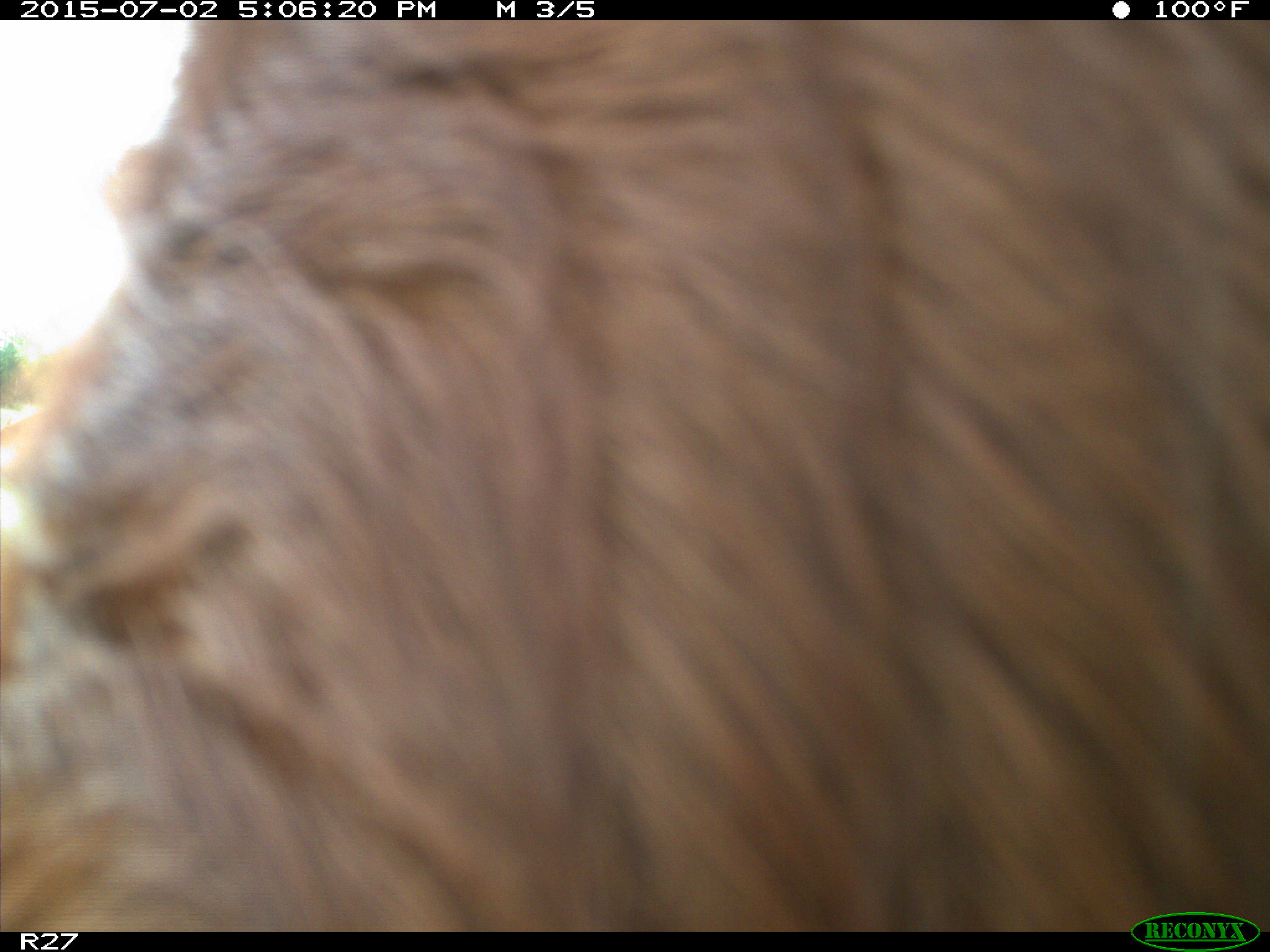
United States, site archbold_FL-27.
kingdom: Animalia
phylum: Chordata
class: Mammalia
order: Artiodactyla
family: Bovidae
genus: Bos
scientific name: Bos taurus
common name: domestic cow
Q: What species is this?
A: Bos taurus (domestic cow).